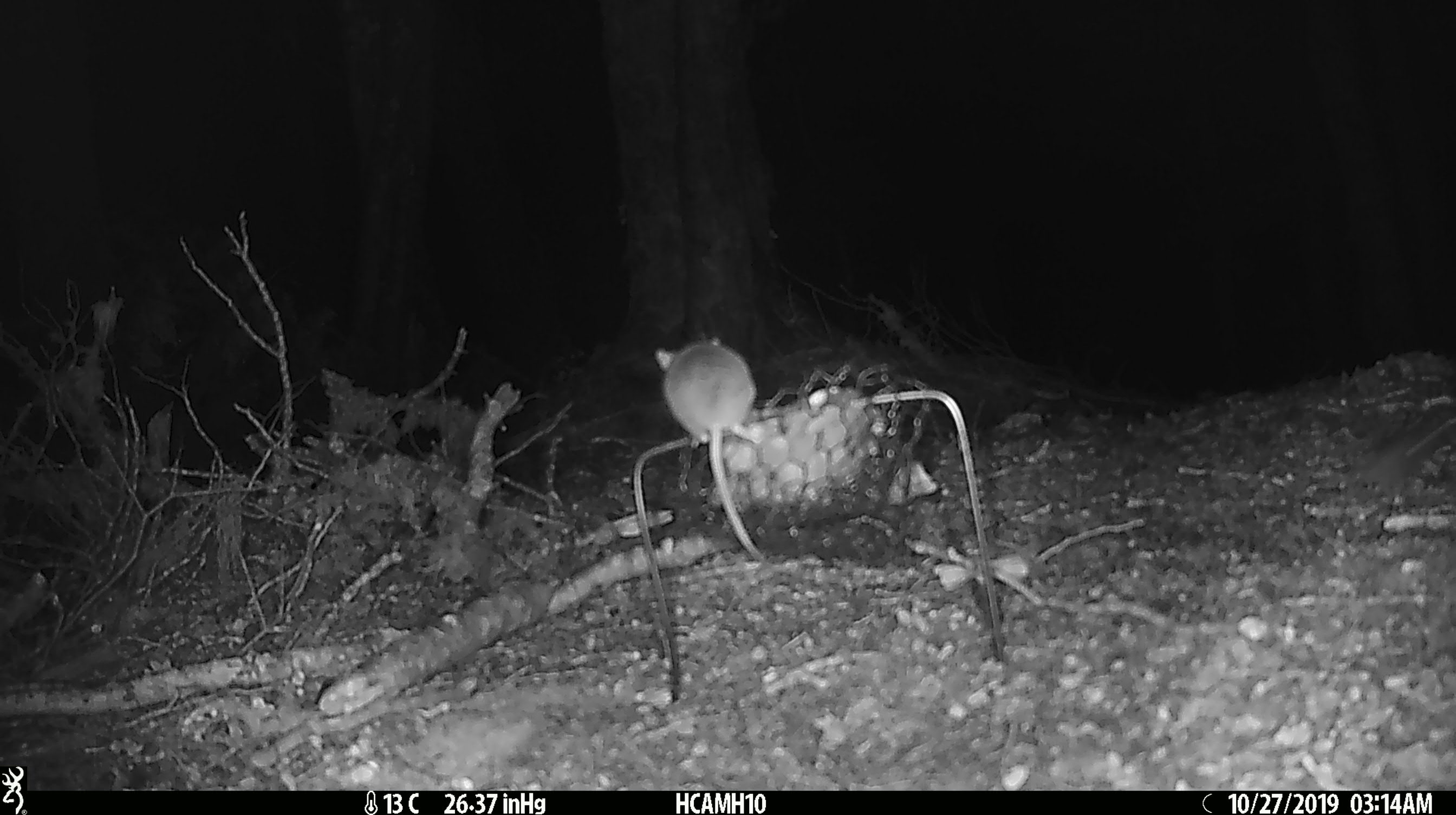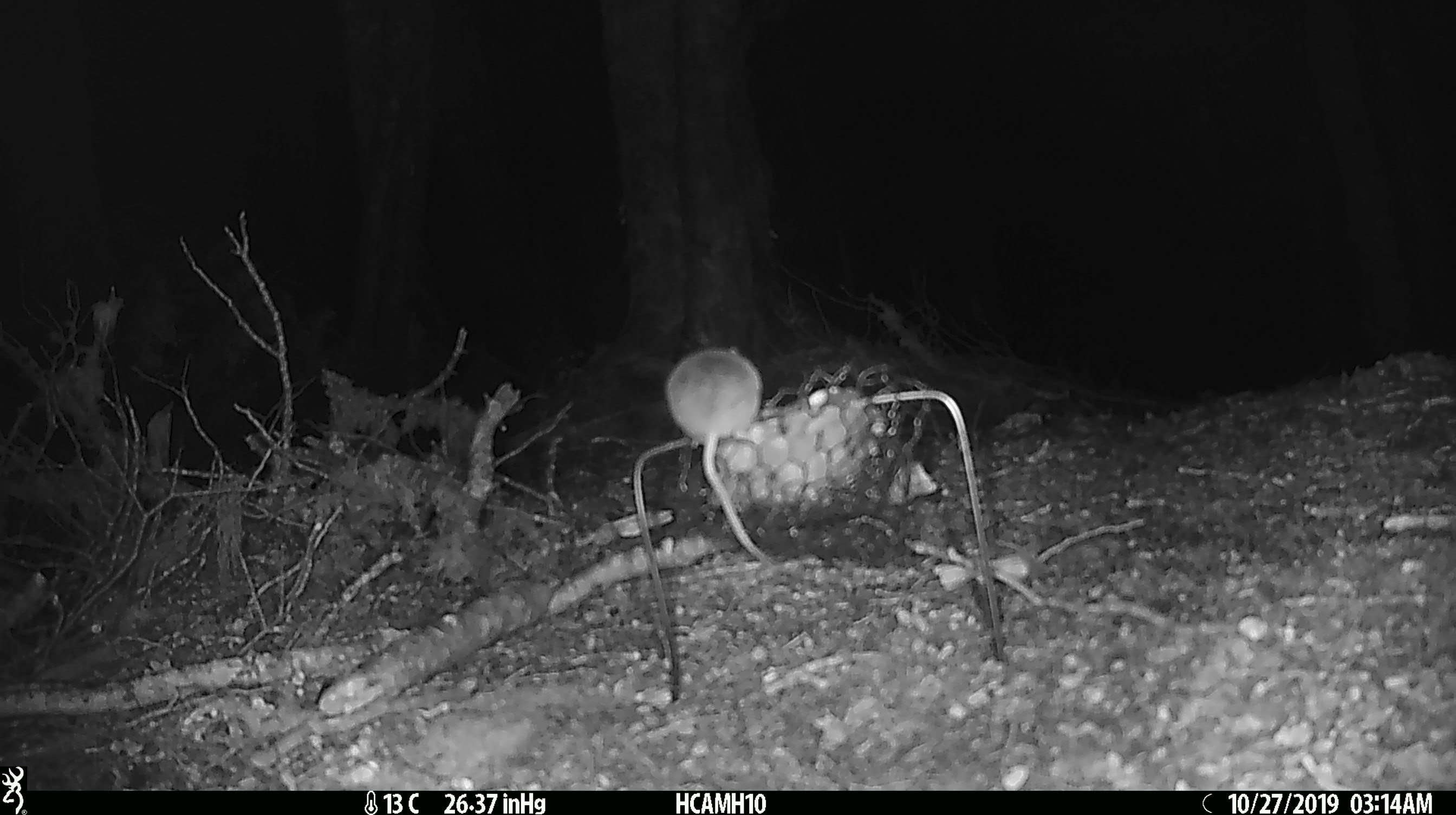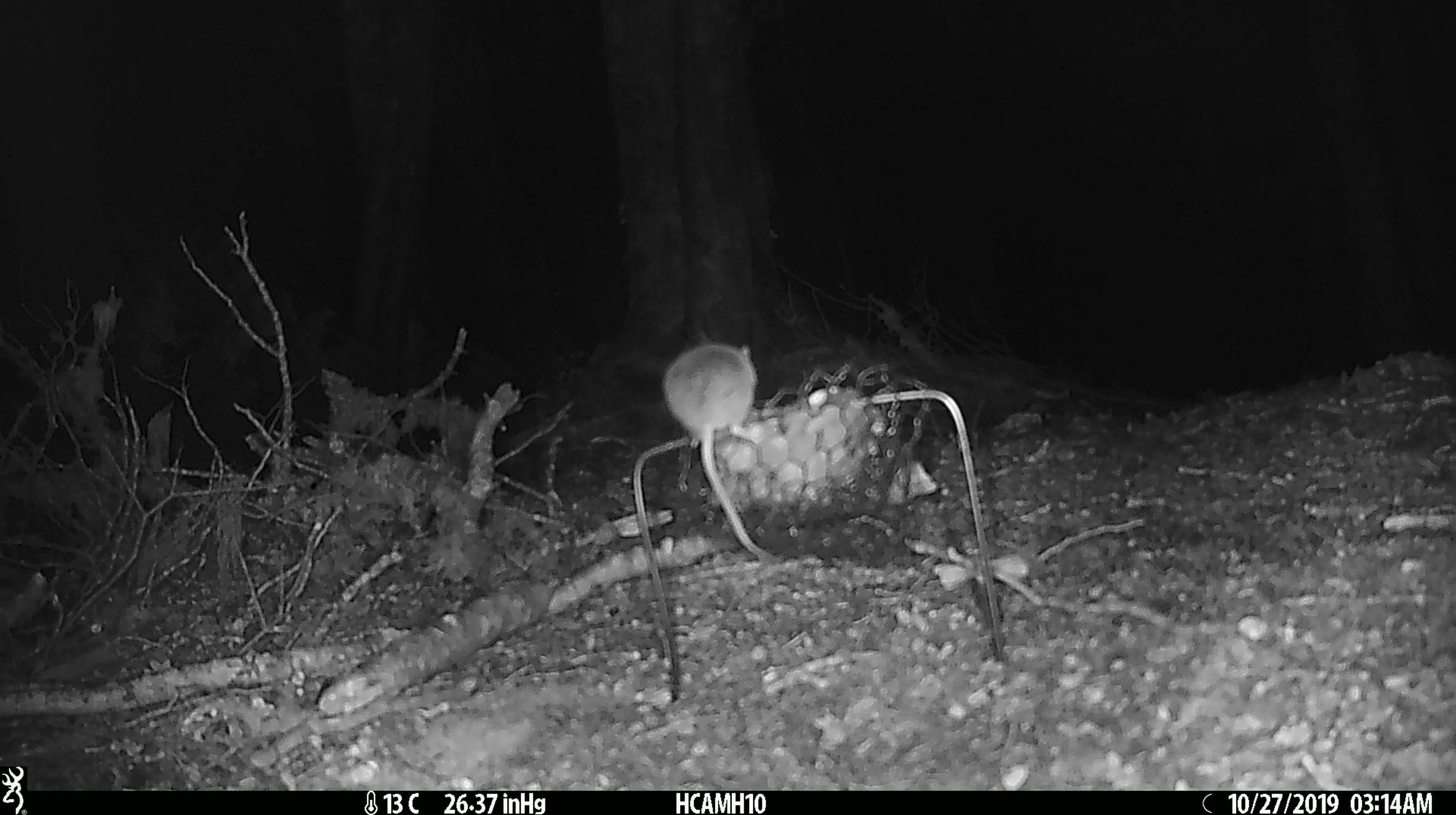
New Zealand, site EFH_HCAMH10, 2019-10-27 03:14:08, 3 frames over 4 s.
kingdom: Animalia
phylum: Chordata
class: Mammalia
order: Rodentia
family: Muridae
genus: Mus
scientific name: Mus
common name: mouse